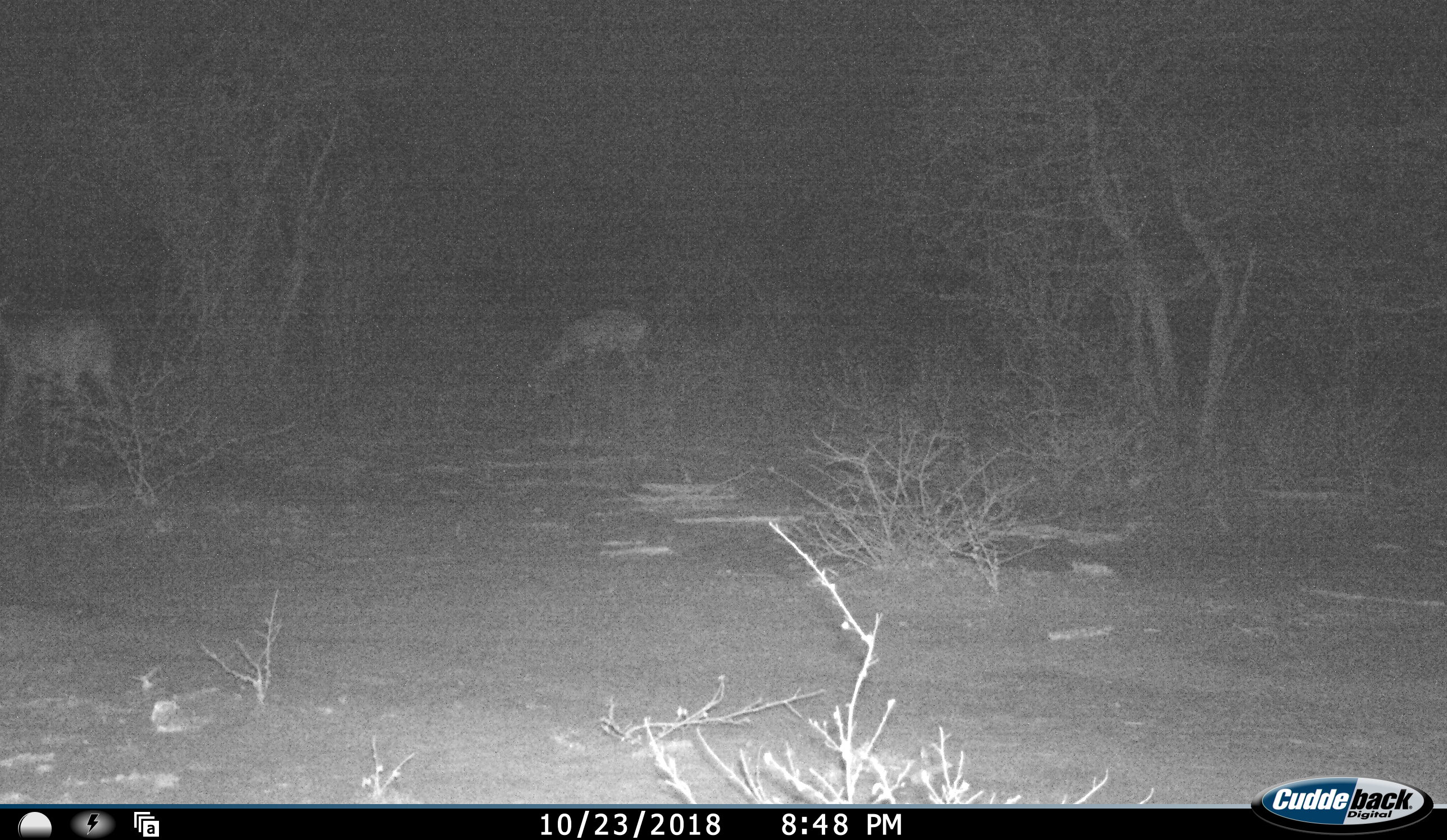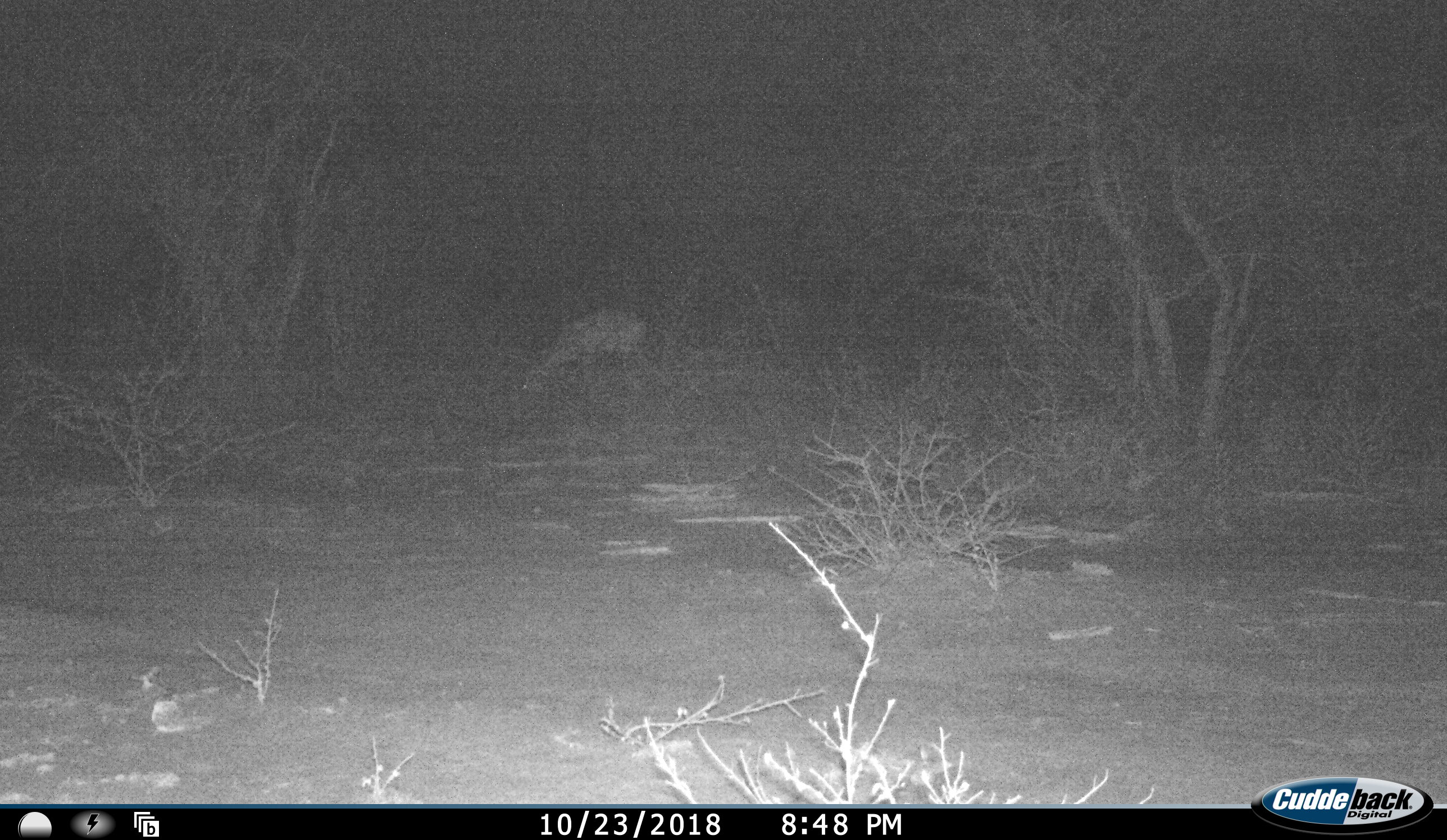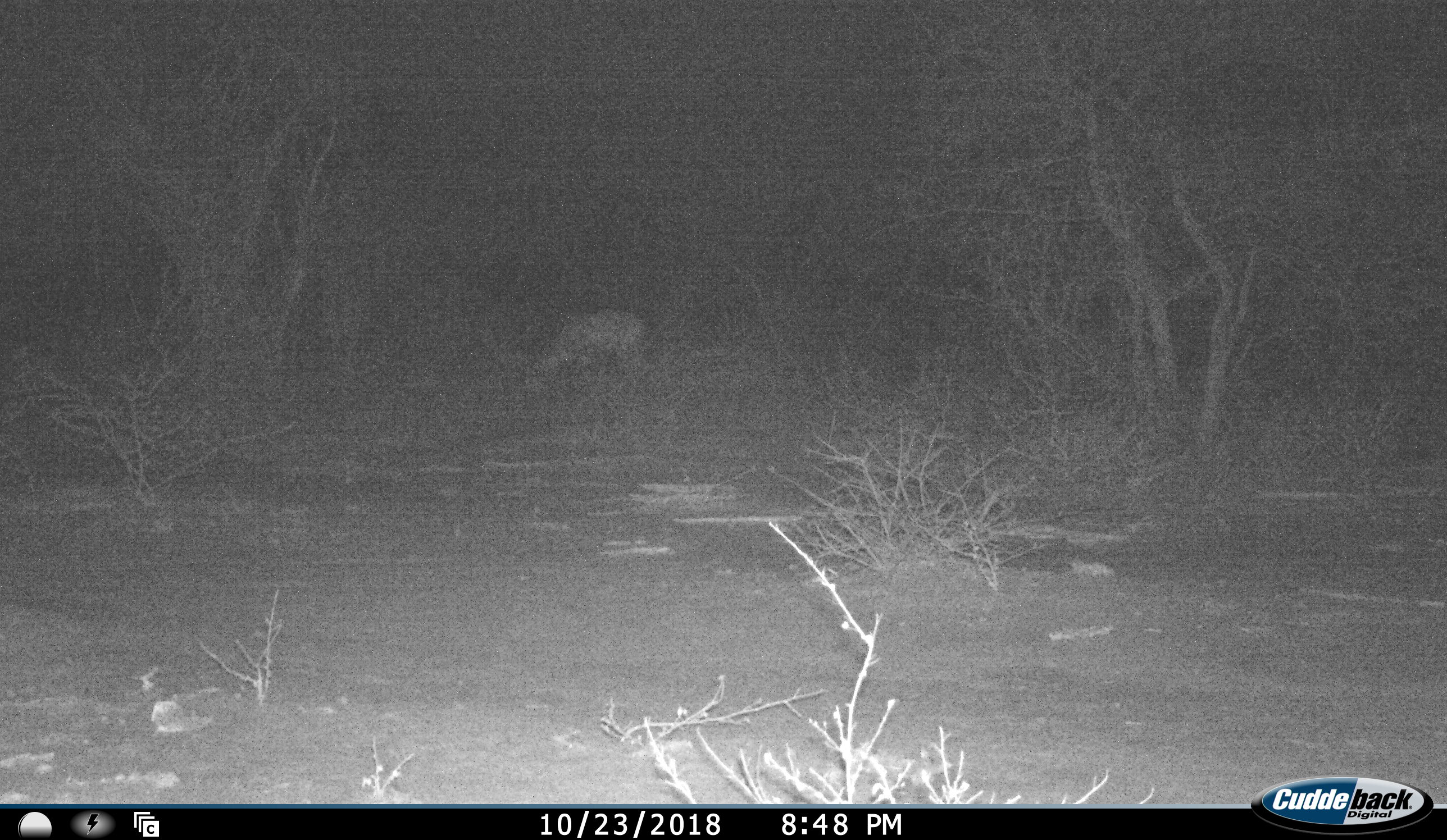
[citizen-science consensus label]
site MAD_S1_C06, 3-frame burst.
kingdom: Animalia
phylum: Chordata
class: Mammalia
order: Artiodactyla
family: Bovidae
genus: Aepyceros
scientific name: Aepyceros melampus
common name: impala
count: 2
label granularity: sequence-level